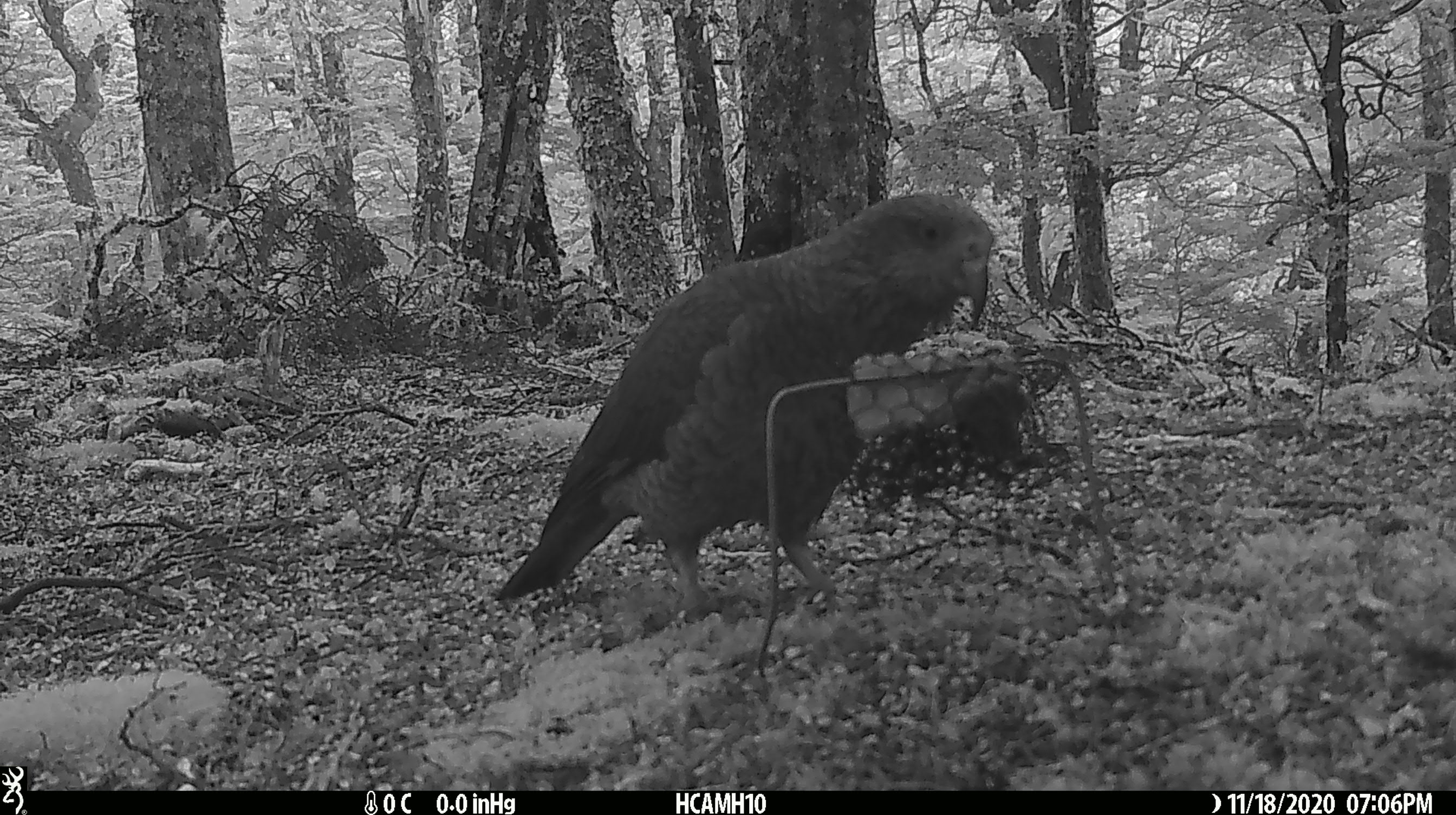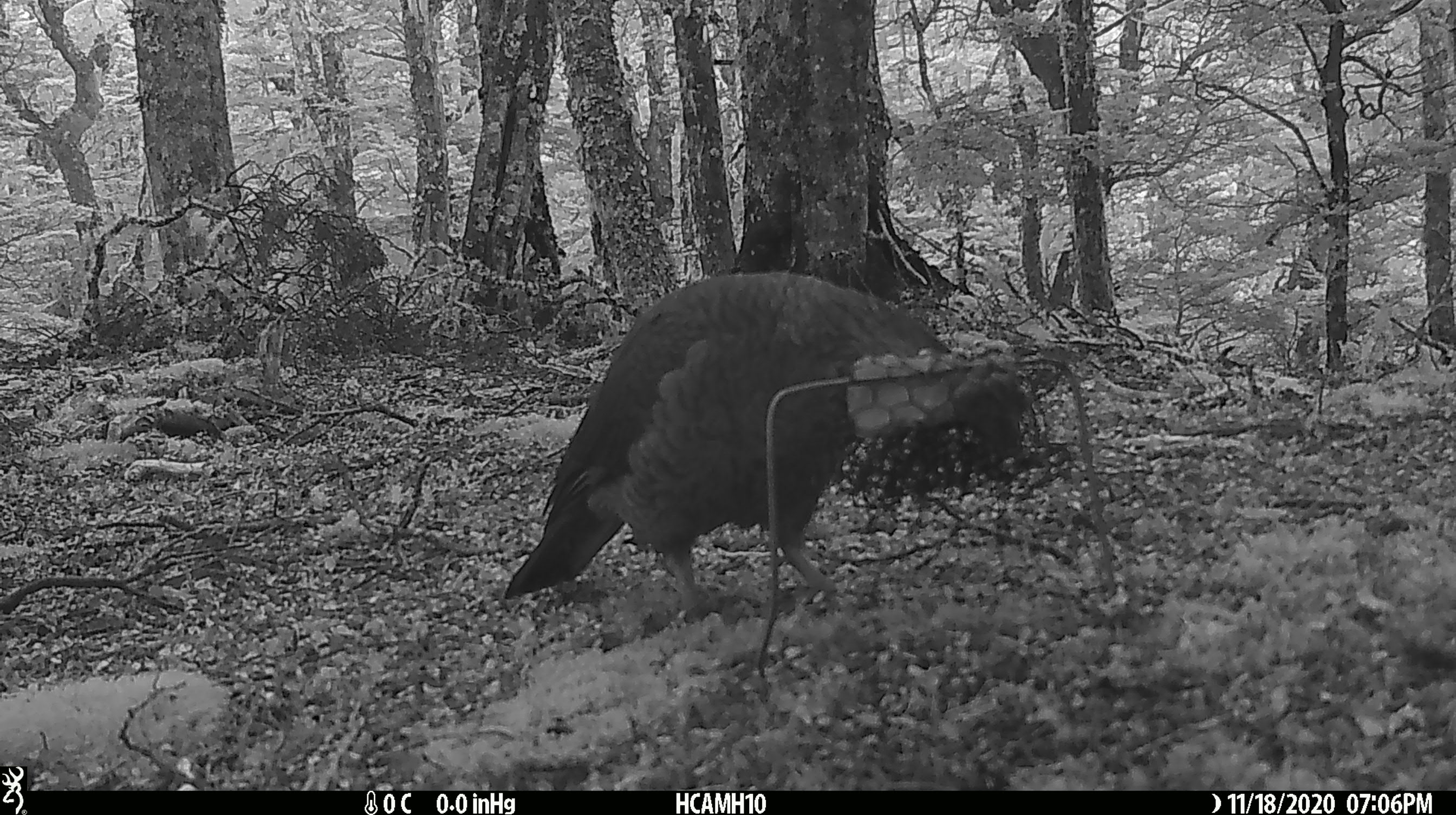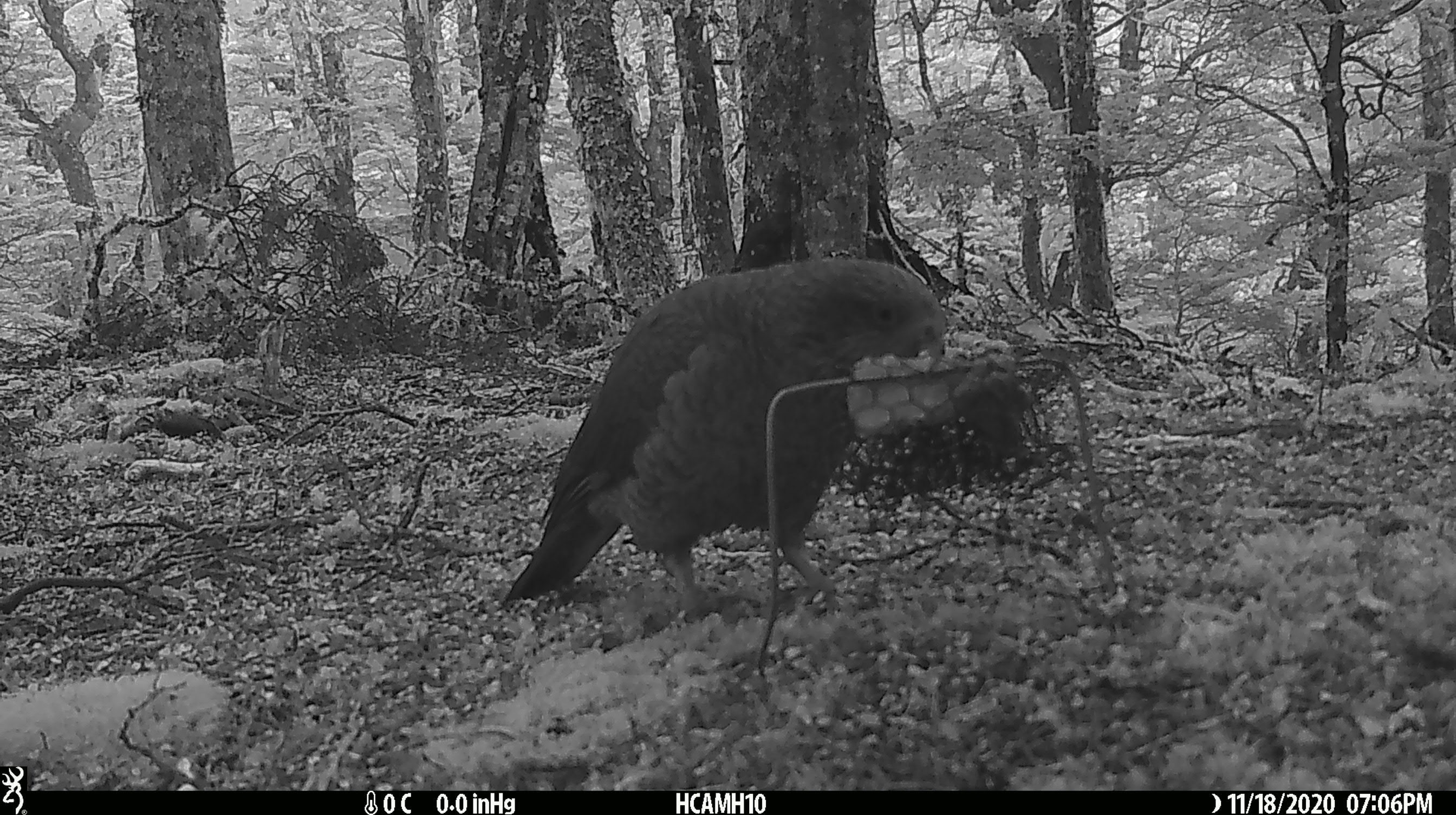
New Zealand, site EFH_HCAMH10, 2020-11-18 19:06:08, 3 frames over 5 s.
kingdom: Animalia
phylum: Chordata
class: Aves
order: Psittaciformes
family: Strigopidae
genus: Nestor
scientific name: Nestor notabilis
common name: kea